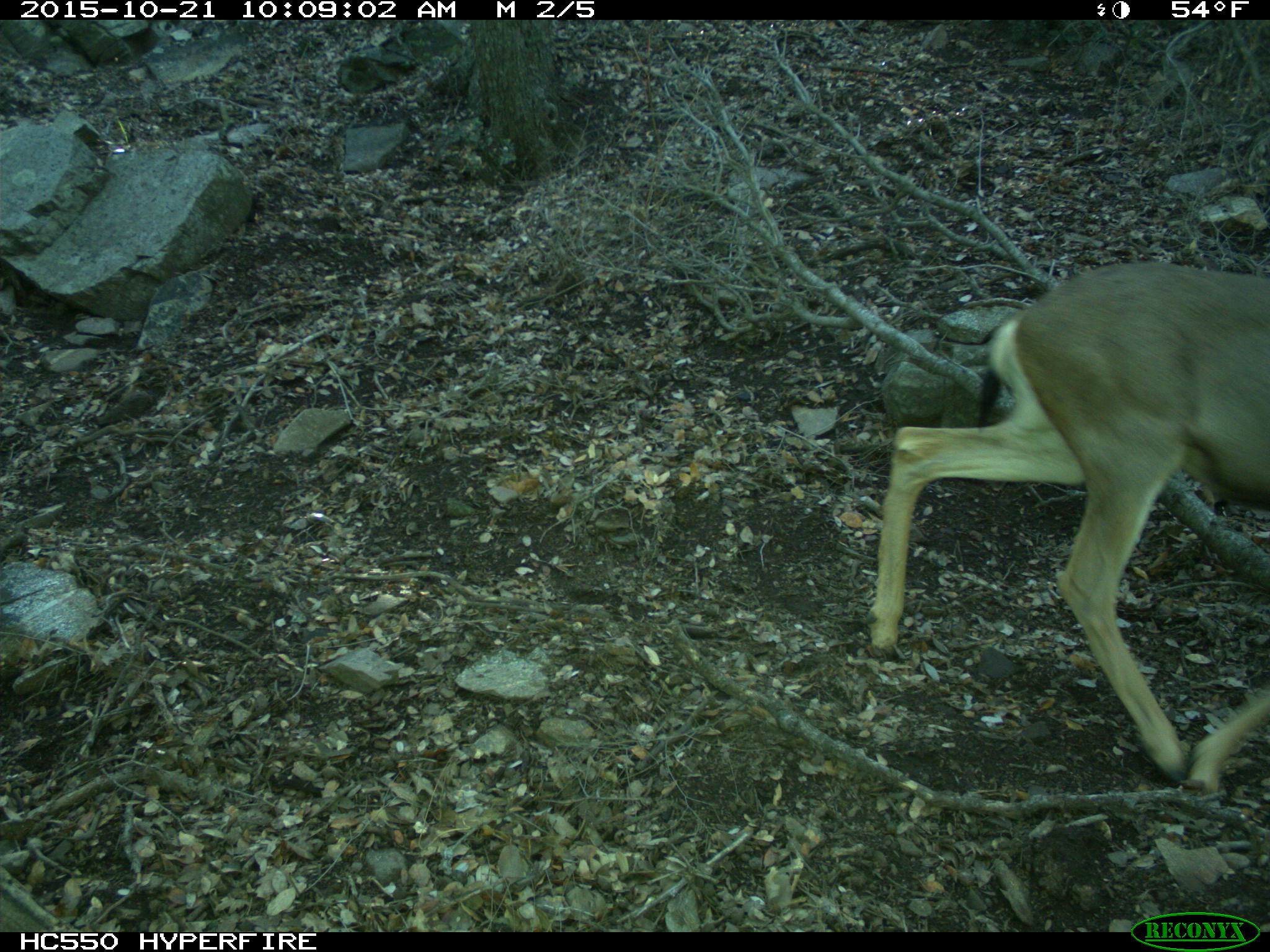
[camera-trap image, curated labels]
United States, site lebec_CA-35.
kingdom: Animalia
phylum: Chordata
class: Mammalia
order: Artiodactyla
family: Cervidae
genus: Odocoileus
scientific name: Odocoileus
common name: deer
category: unidentified deer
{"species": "unidentified deer (deer) (Odocoileus)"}